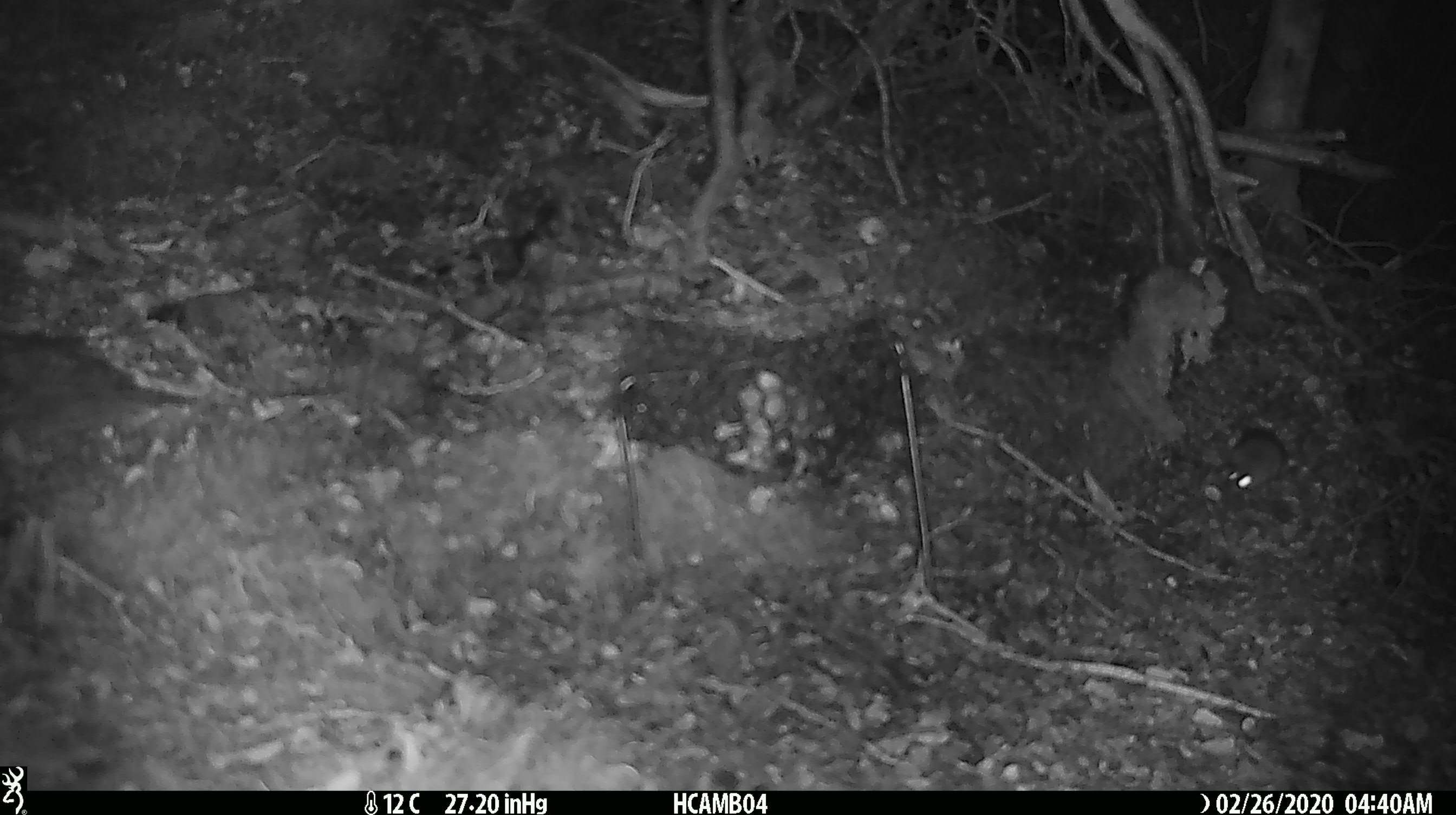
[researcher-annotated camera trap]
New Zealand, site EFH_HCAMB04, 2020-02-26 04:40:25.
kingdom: Animalia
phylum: Chordata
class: Mammalia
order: Rodentia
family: Muridae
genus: Mus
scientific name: Mus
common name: mouse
Mouse (Mus).